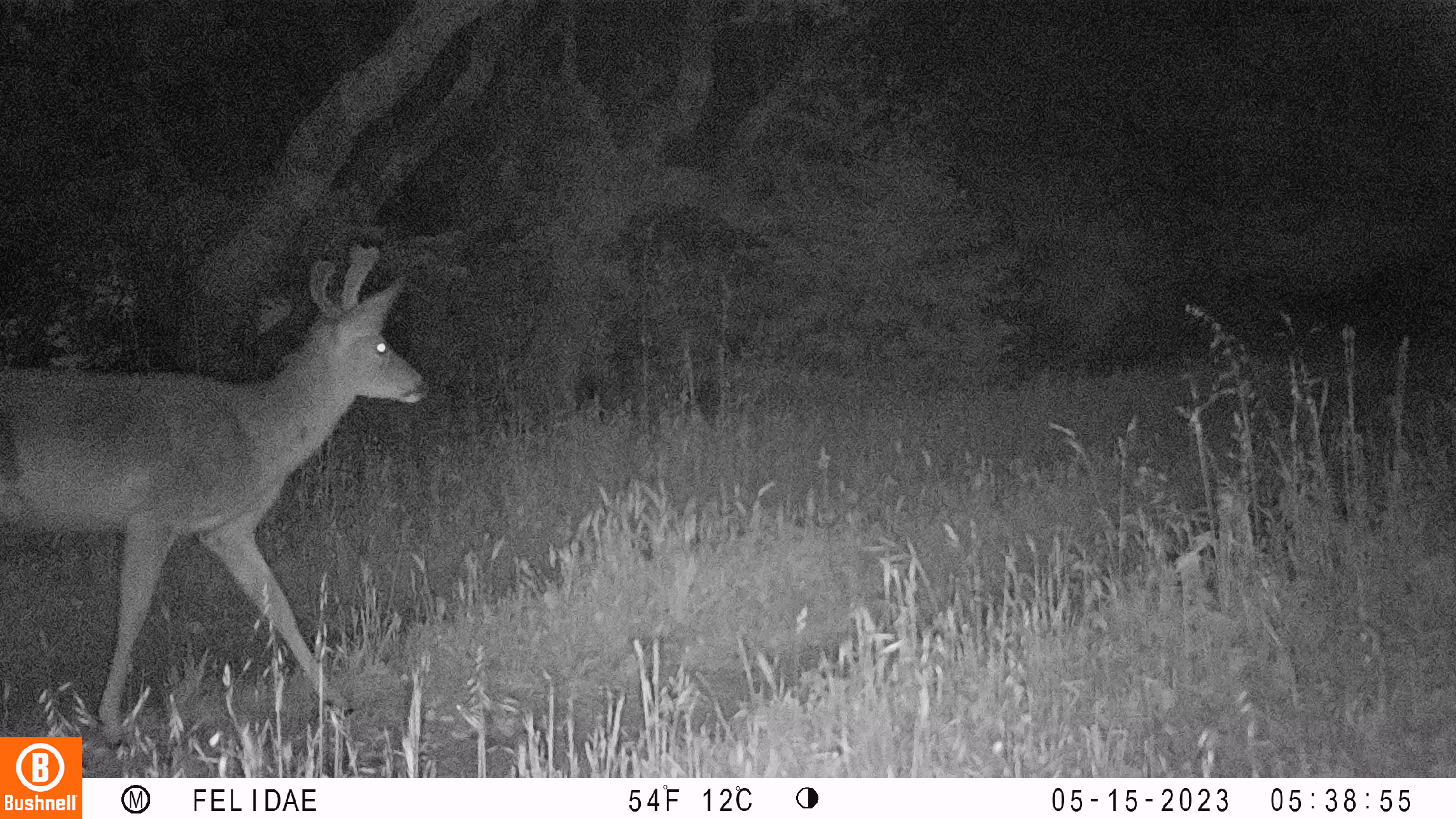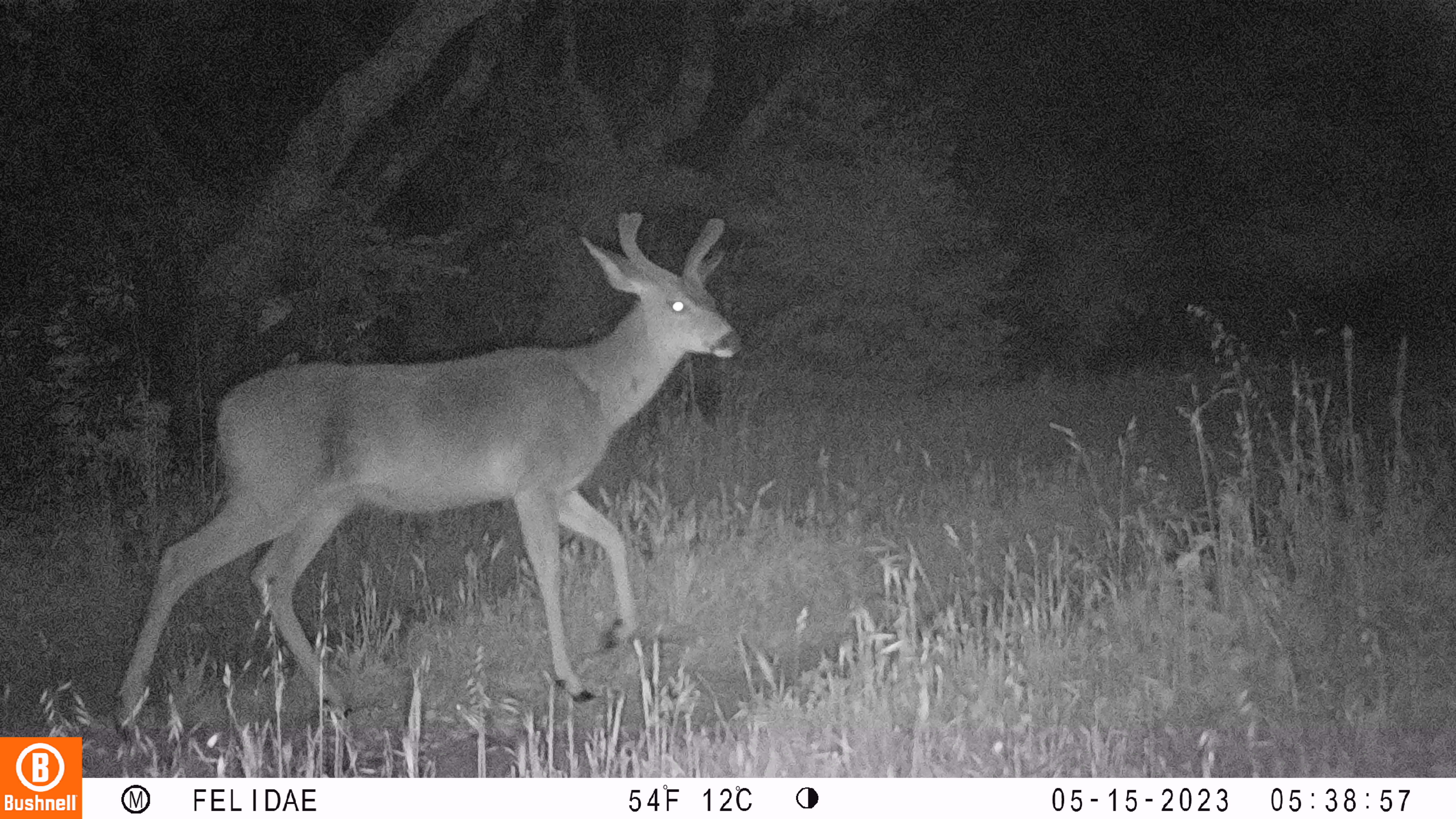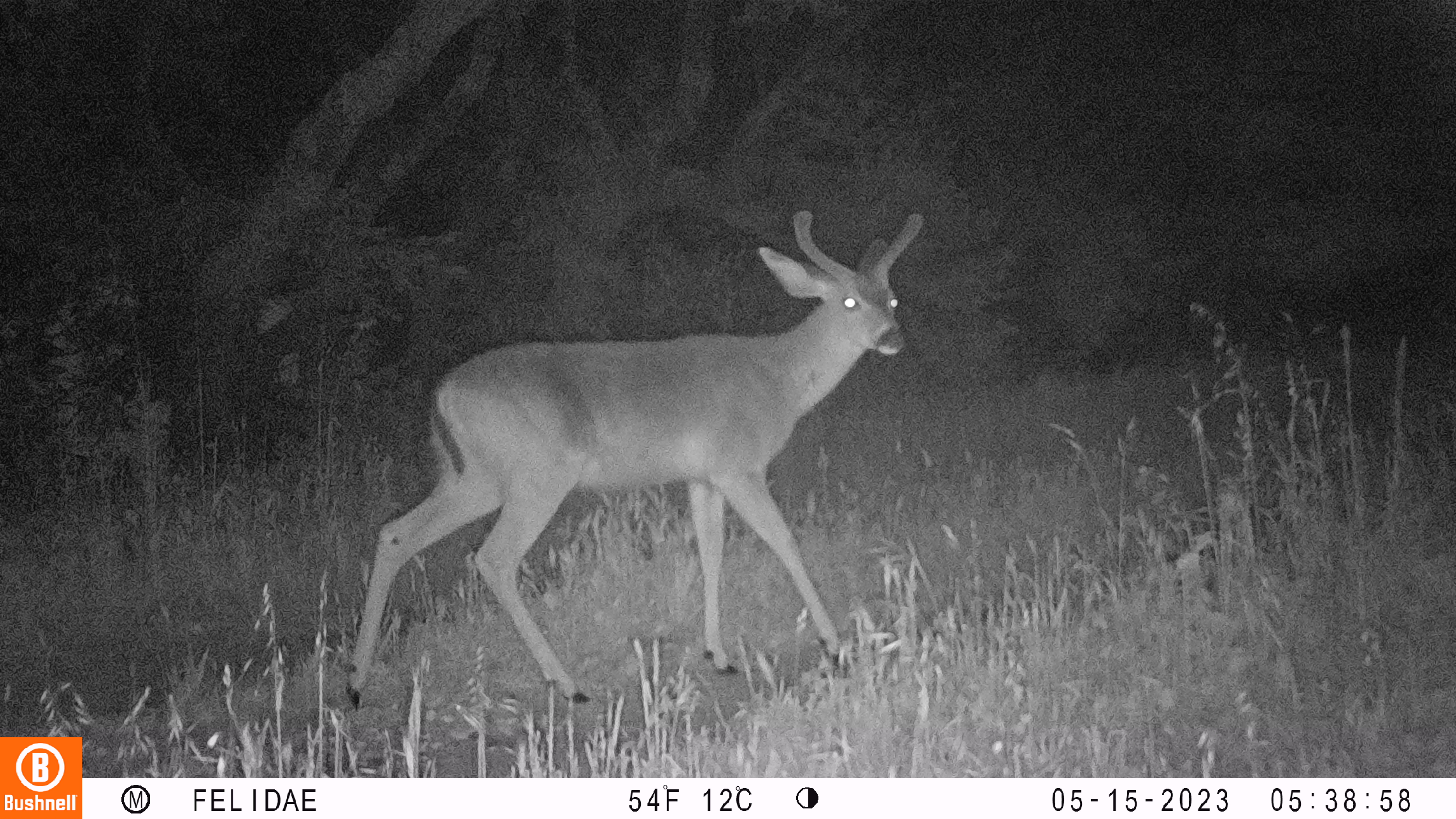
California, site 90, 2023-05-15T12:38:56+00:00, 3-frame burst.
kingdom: Animalia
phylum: Chordata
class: Mammalia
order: Artiodactyla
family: Cervidae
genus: Odocoileus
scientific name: Odocoileus hemionus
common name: mule deer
Mule deer (Odocoileus hemionus).